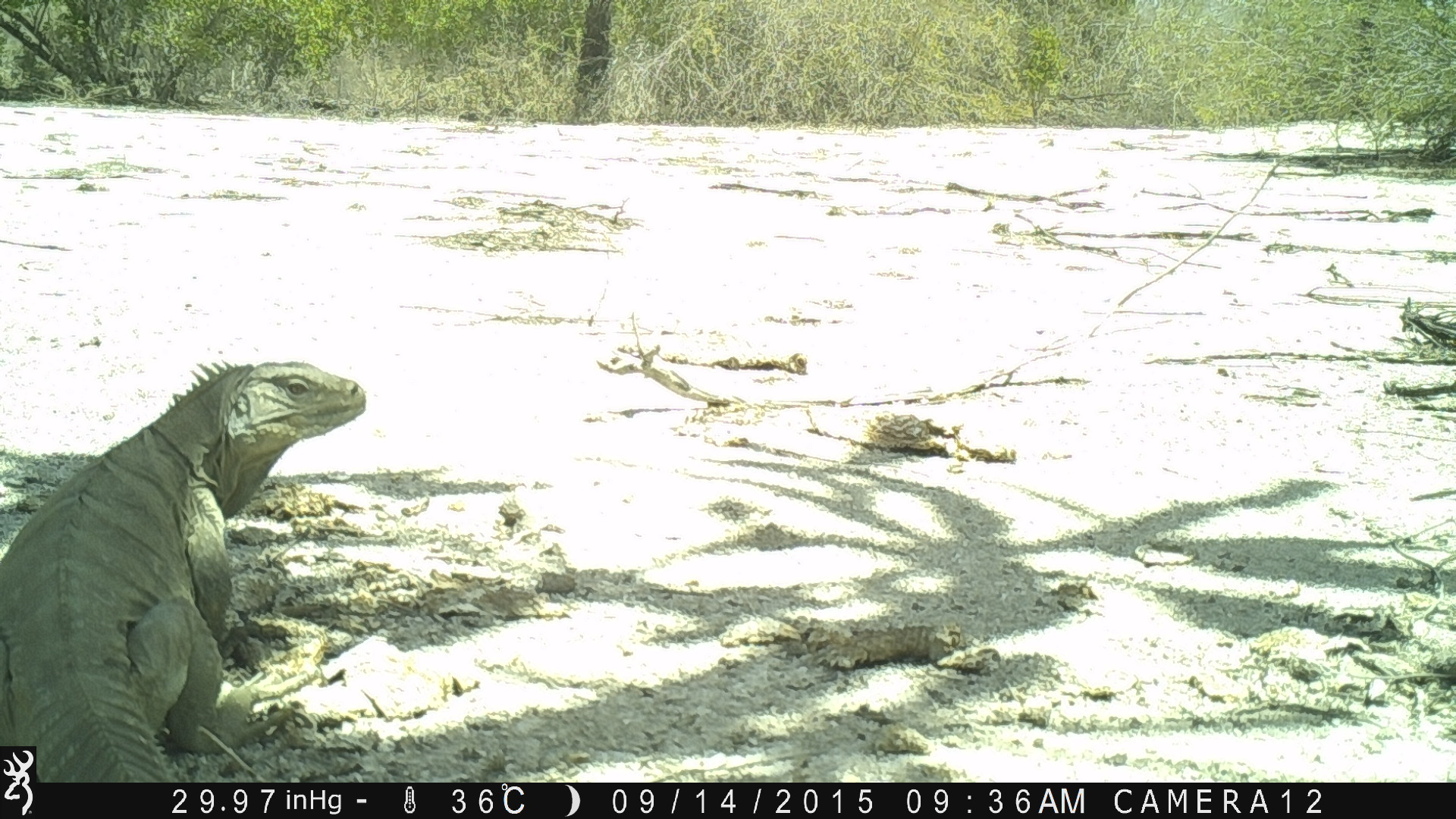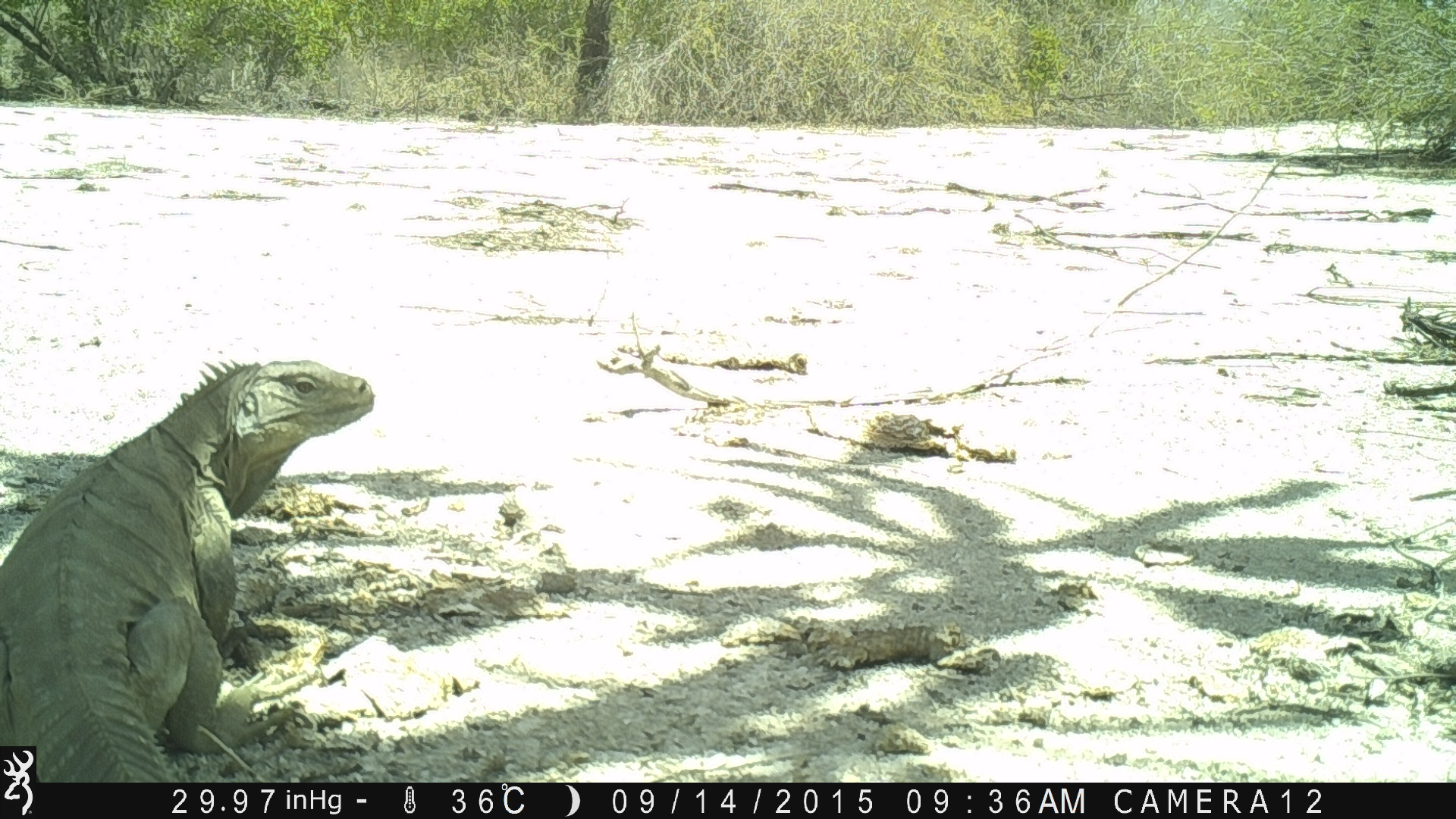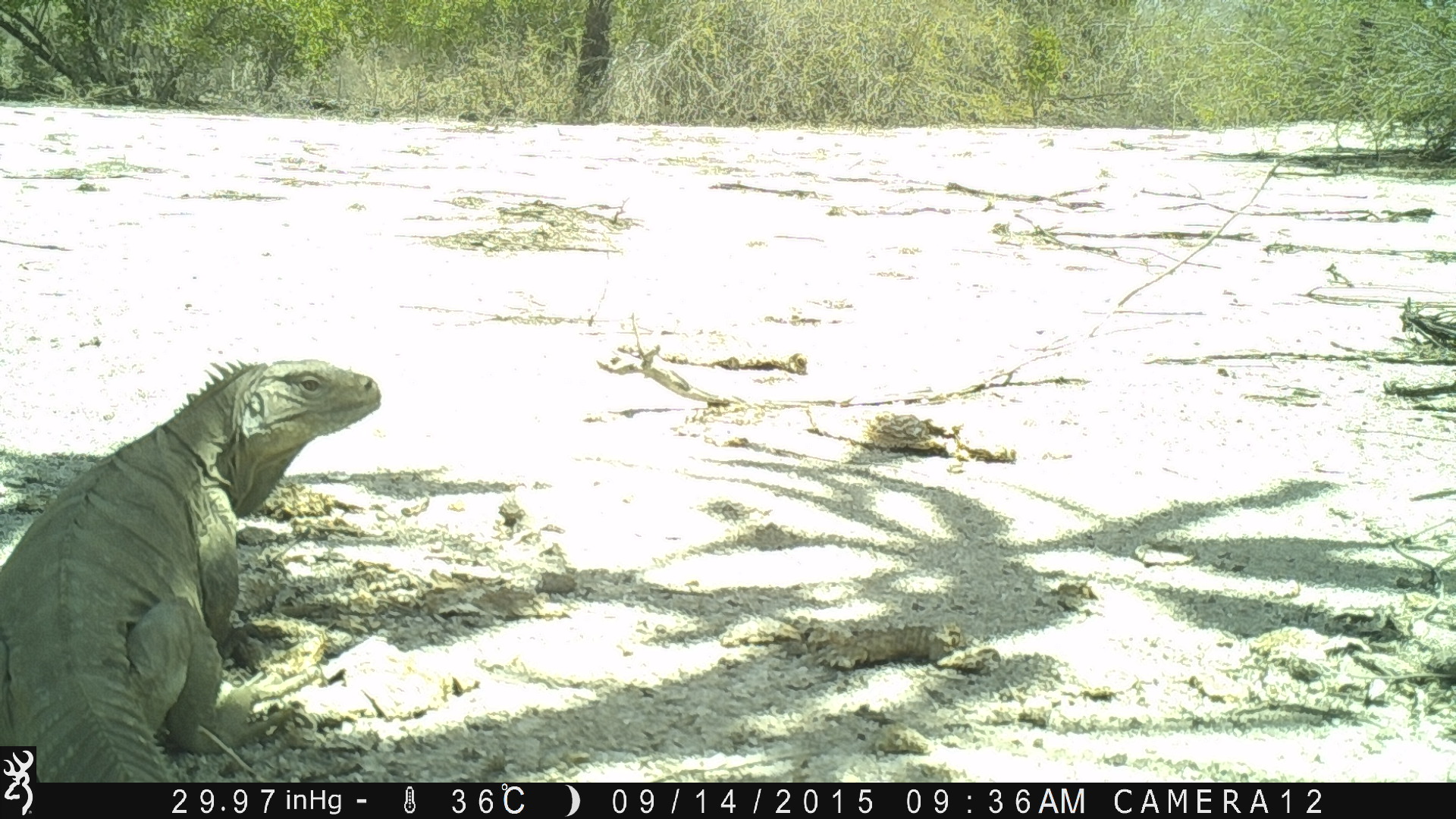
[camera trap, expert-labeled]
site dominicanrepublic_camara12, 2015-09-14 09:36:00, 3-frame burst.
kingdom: Animalia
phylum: Chordata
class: Reptilia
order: Squamata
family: Iguanidae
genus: Iguana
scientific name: Iguana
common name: typical iguanas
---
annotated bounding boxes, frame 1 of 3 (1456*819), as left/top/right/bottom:
iguana: 0/359/368/780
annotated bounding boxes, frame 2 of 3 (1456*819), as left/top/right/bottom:
iguana: 0/355/377/780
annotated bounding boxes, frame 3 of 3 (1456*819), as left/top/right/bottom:
iguana: 0/354/383/746